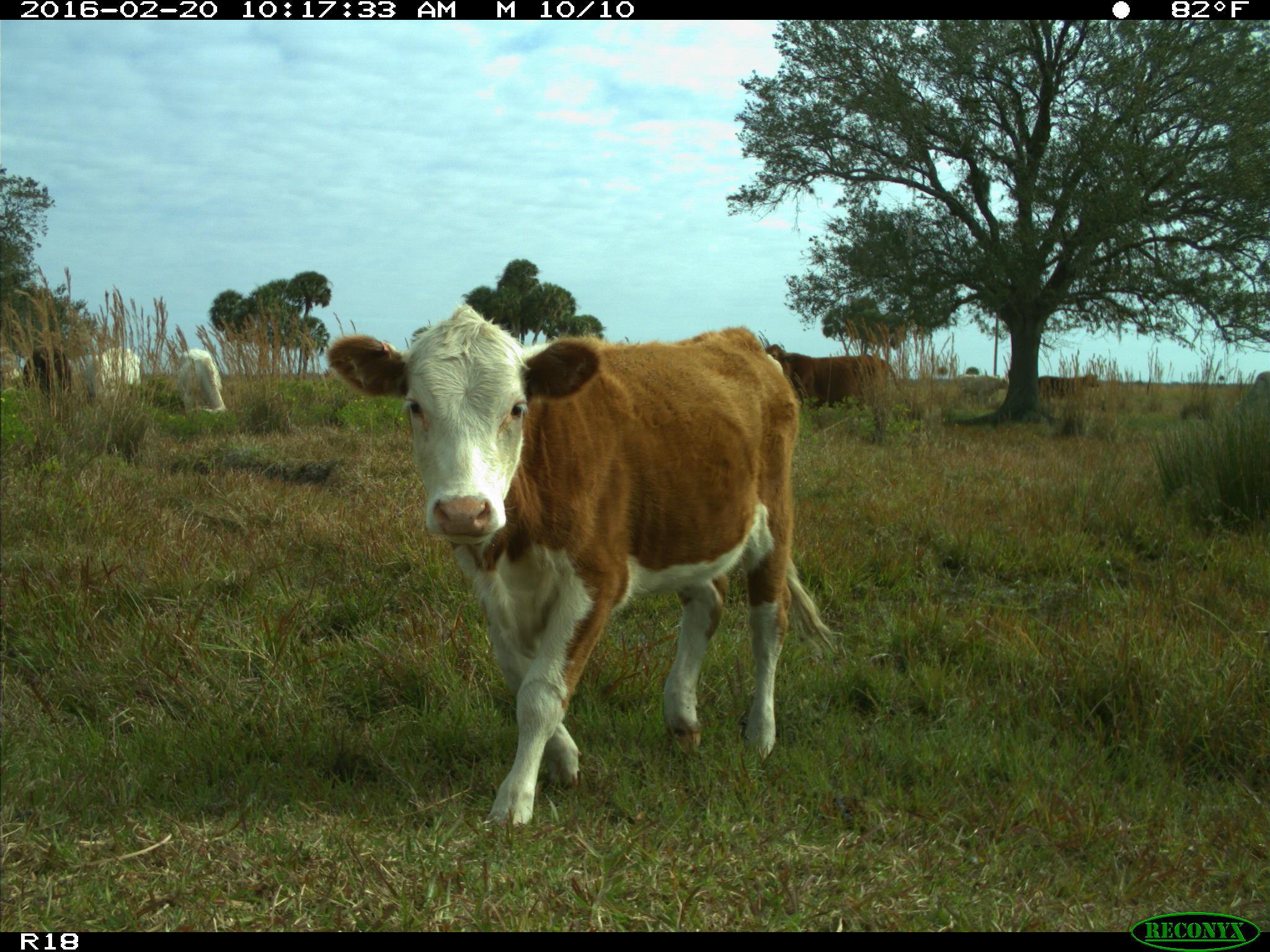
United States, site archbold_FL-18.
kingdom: Animalia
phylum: Chordata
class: Mammalia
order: Artiodactyla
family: Bovidae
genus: Bos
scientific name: Bos taurus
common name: domestic cow